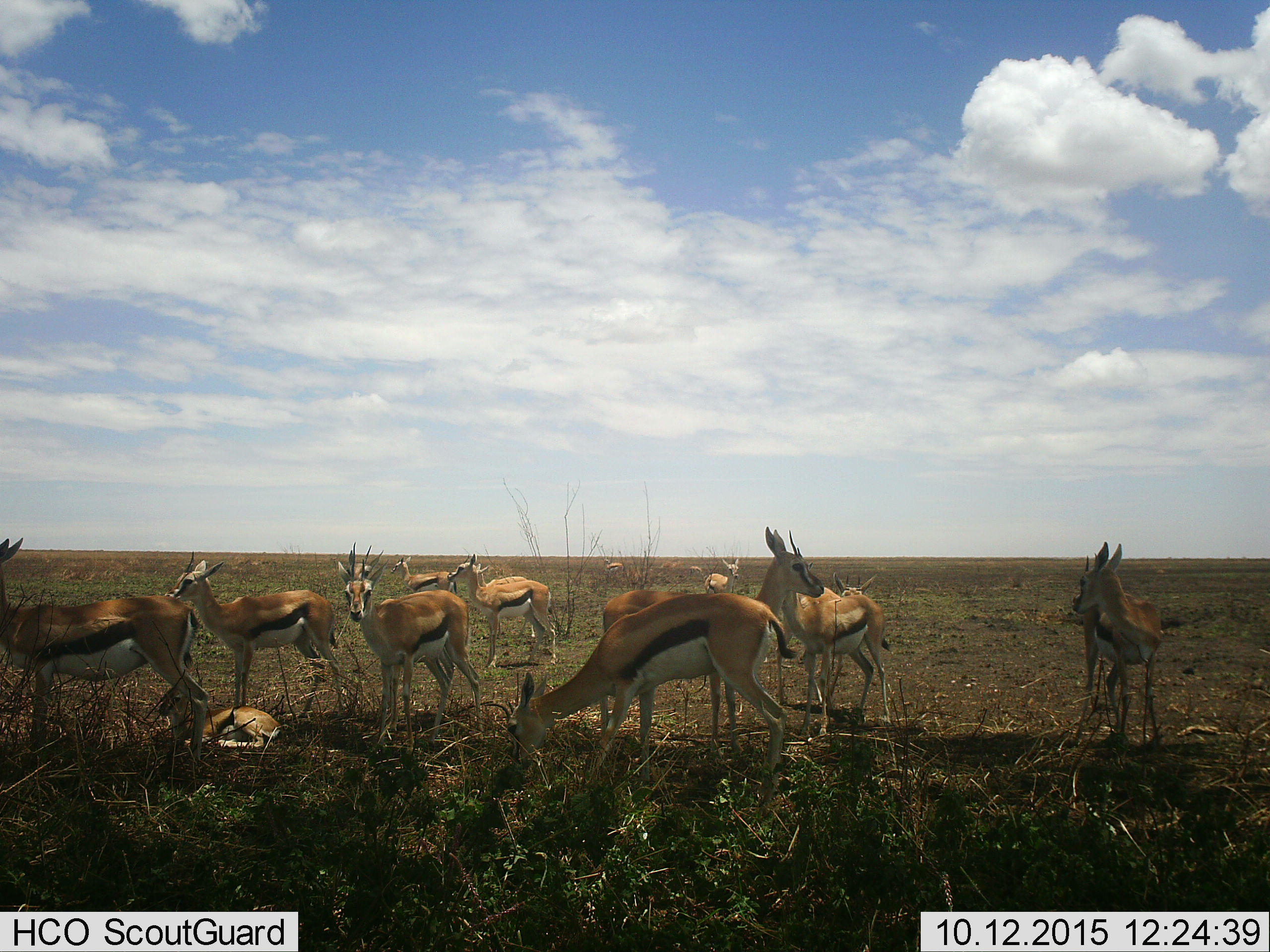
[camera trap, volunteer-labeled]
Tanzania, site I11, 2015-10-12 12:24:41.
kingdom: Animalia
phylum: Chordata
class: Mammalia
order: Artiodactyla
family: Bovidae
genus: Eudorcas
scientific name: Eudorcas thomsonii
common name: thomson's gazelle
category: gazellethomsons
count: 11-50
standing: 100%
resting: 70%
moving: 10%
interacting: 0%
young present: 60%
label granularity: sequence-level